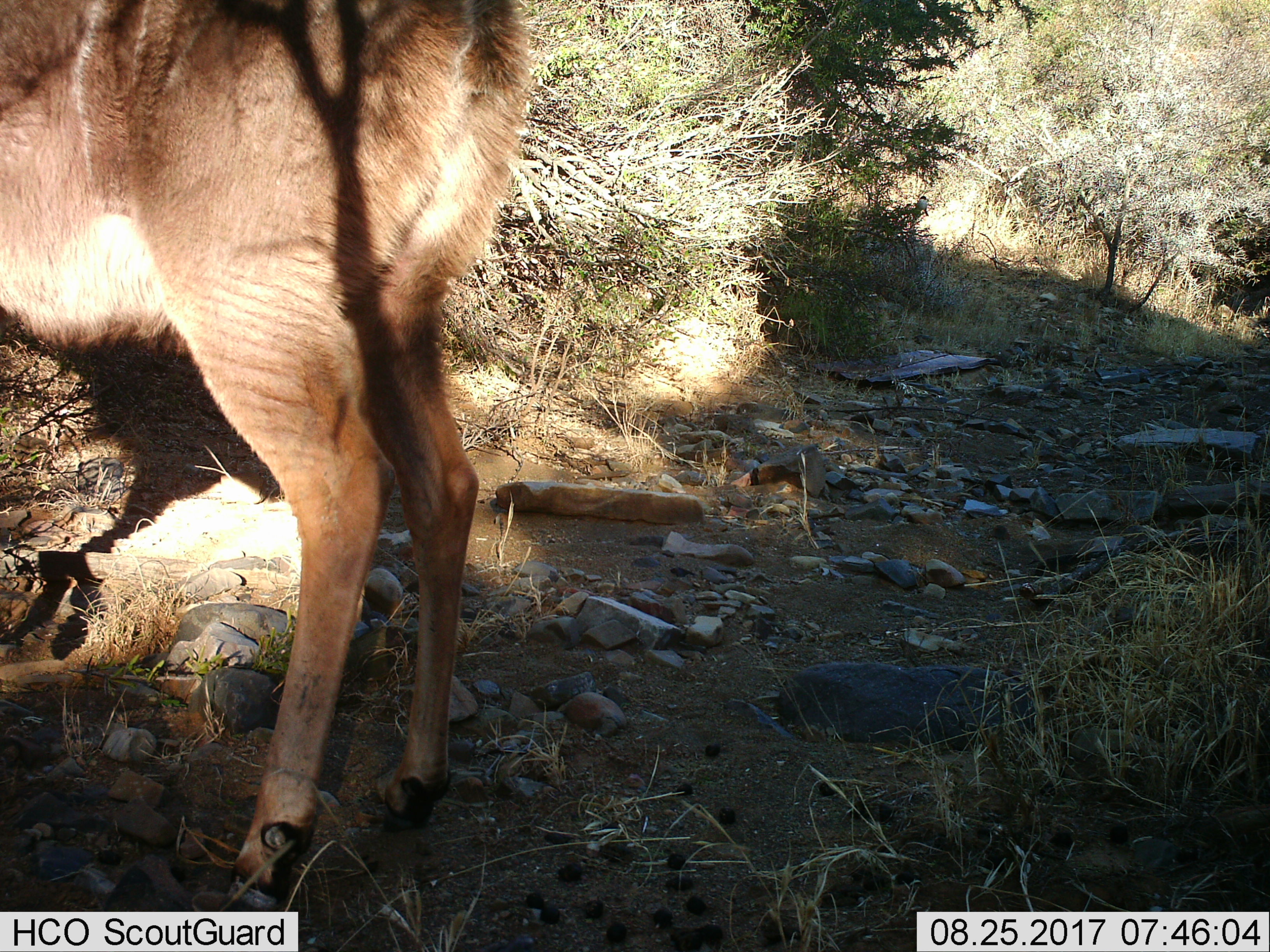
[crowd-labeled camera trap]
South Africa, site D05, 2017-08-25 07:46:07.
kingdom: Animalia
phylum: Chordata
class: Mammalia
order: Artiodactyla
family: Bovidae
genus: Tragelaphus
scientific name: Tragelaphus strepsiceros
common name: greater kudu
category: kudu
Kudu (greater kudu) (Tragelaphus strepsiceros), count 1. Behavior (volunteer vote fractions): standing 100%, resting 0%, moving 0%, interacting 0%. Young present (vote fraction): 0%. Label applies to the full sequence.